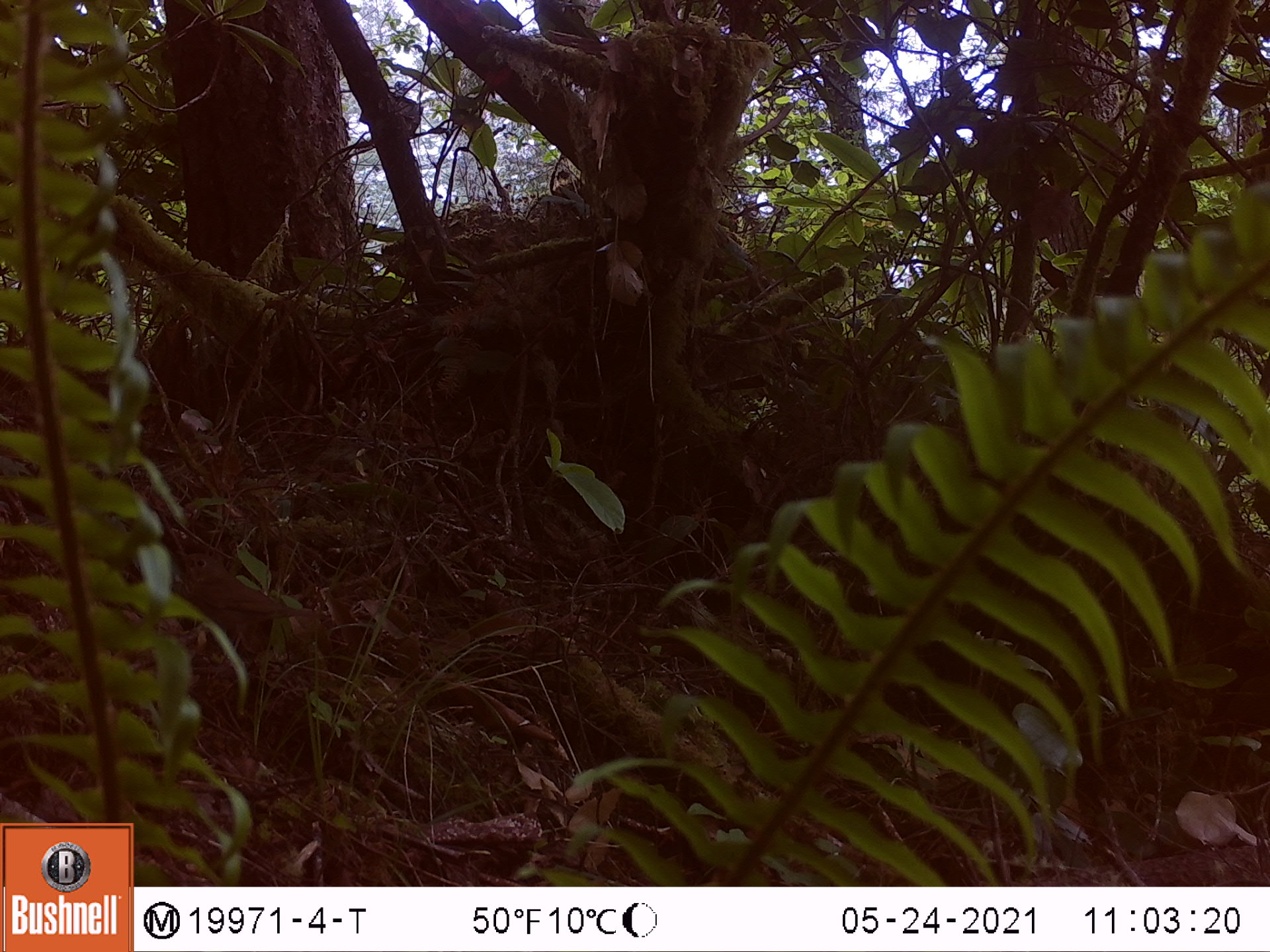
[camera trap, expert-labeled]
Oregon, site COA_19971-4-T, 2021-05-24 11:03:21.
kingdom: Animalia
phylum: Chordata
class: Aves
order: Passeriformes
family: Turdidae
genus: Catharus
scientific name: Catharus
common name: brown thrushes and nightingale-thrushes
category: catharus species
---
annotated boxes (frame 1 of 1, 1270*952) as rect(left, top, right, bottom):
catharus species: rect(136, 522, 377, 719)